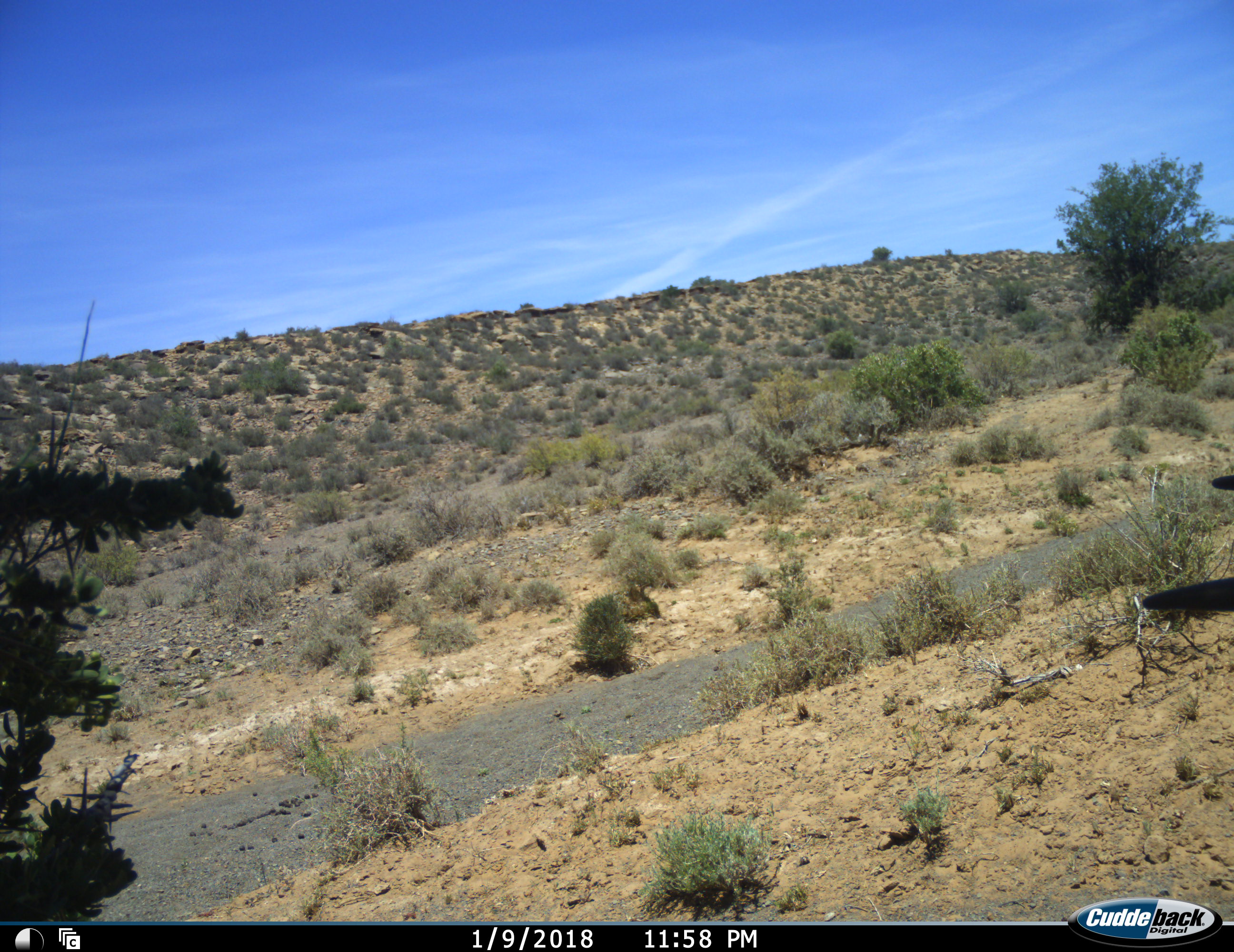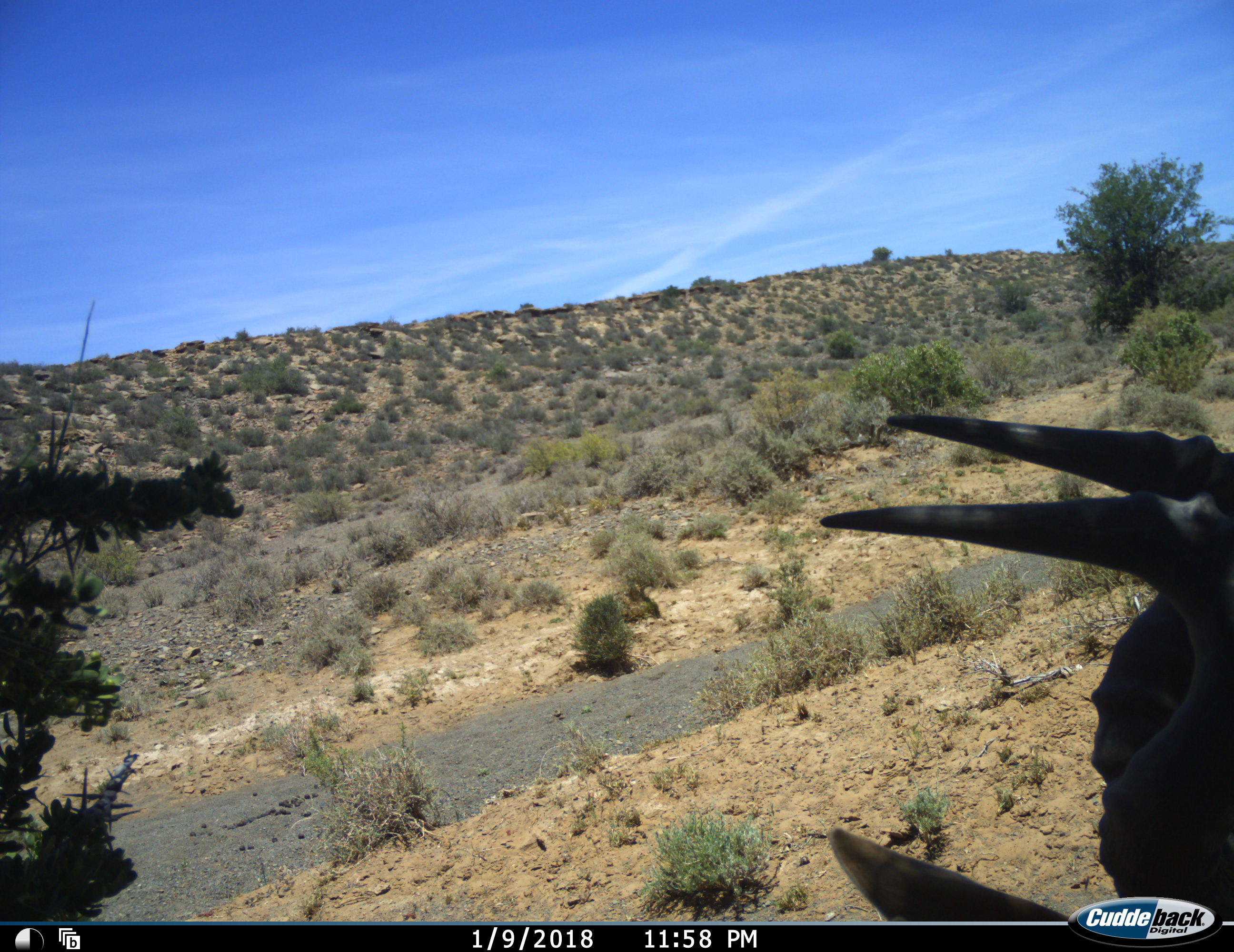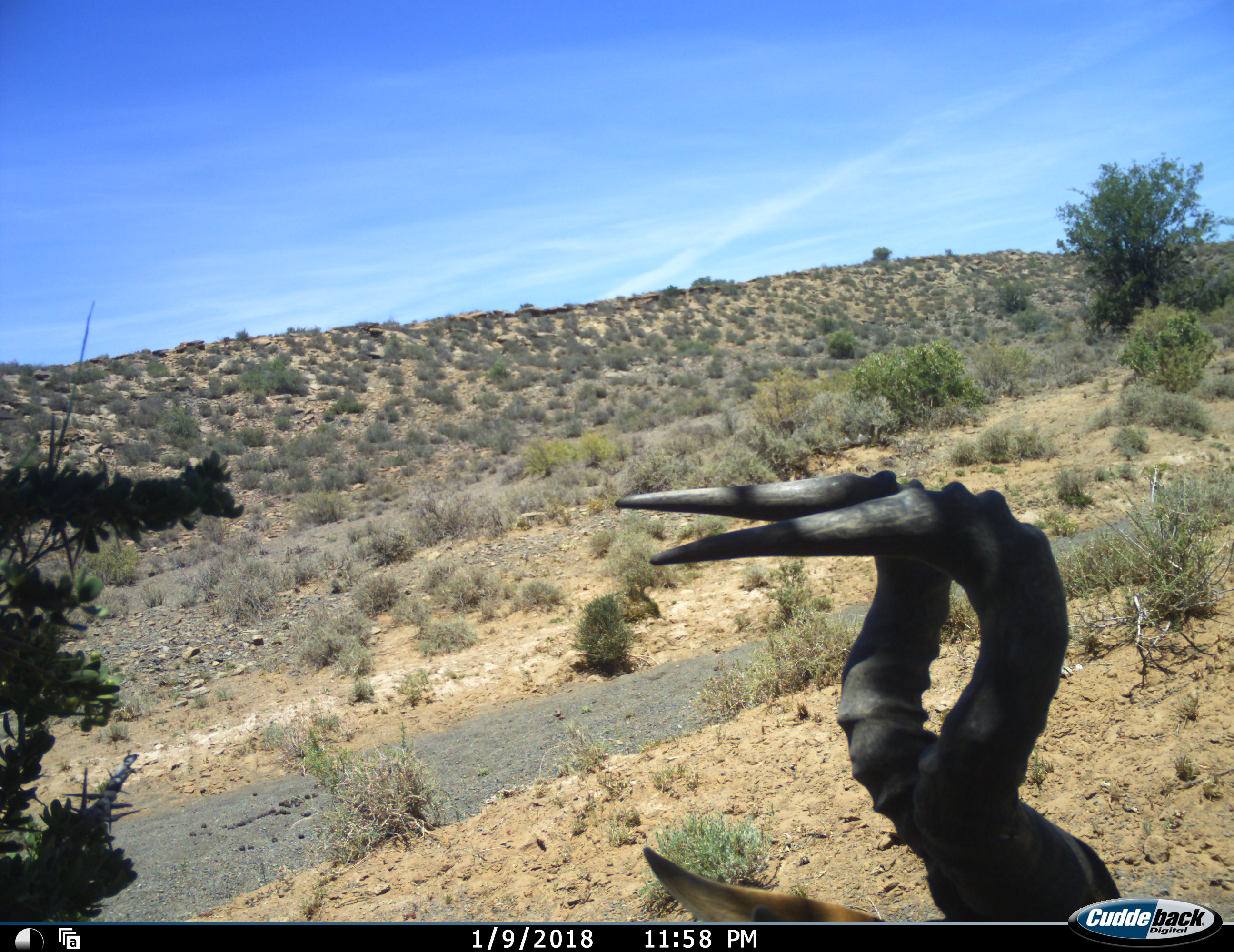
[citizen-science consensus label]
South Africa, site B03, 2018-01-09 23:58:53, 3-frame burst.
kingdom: Animalia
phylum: Chordata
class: Mammalia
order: Artiodactyla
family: Bovidae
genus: Alcelaphus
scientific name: Alcelaphus buselaphus caama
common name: red hartebeest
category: hartebeestred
Hartebeestred (red hartebeest) (Alcelaphus buselaphus caama), count 1. Behavior (volunteer vote fractions): standing 29%, resting 14%, moving 57%, interacting 0%. Young present (vote fraction): 0%. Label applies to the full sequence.